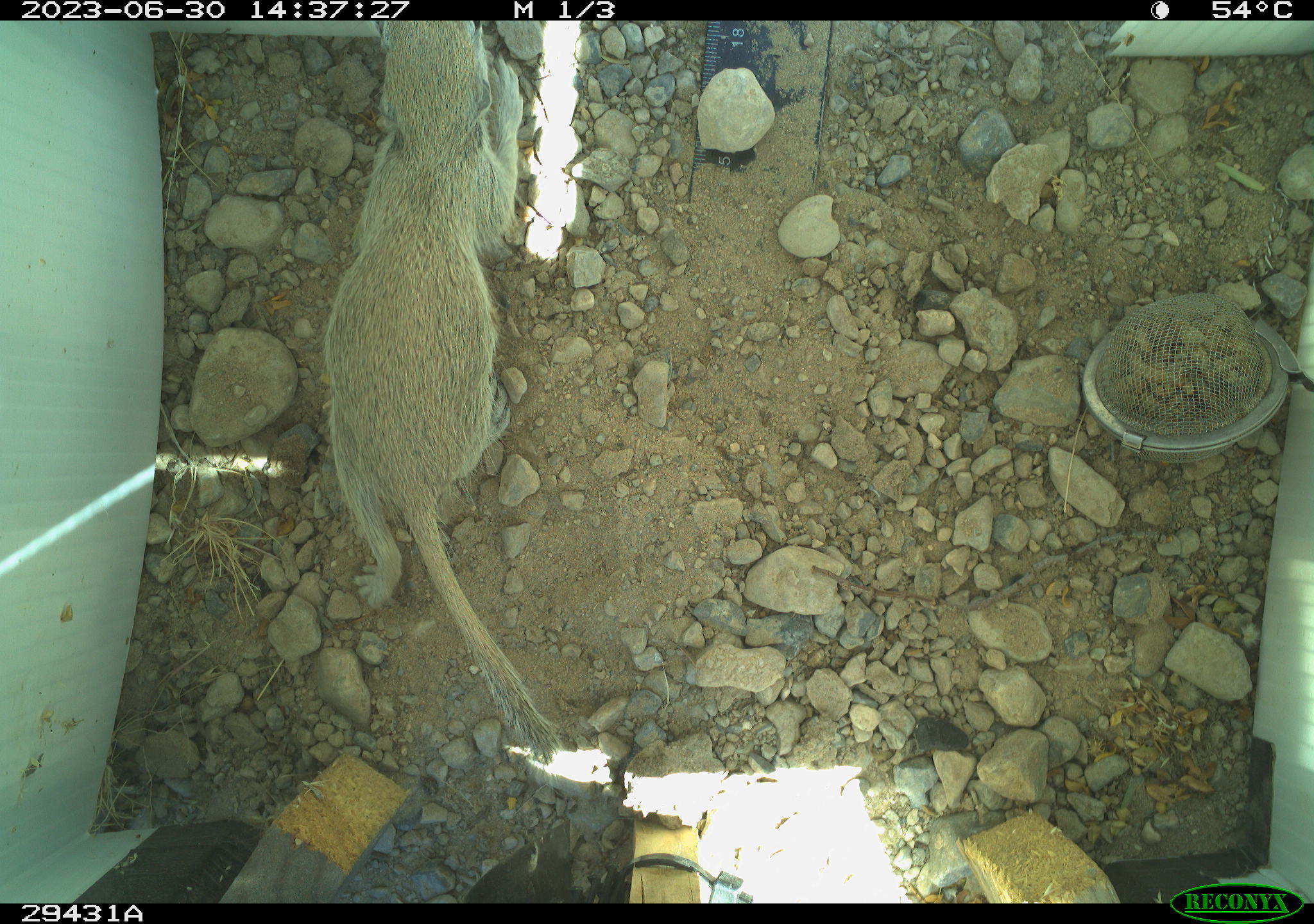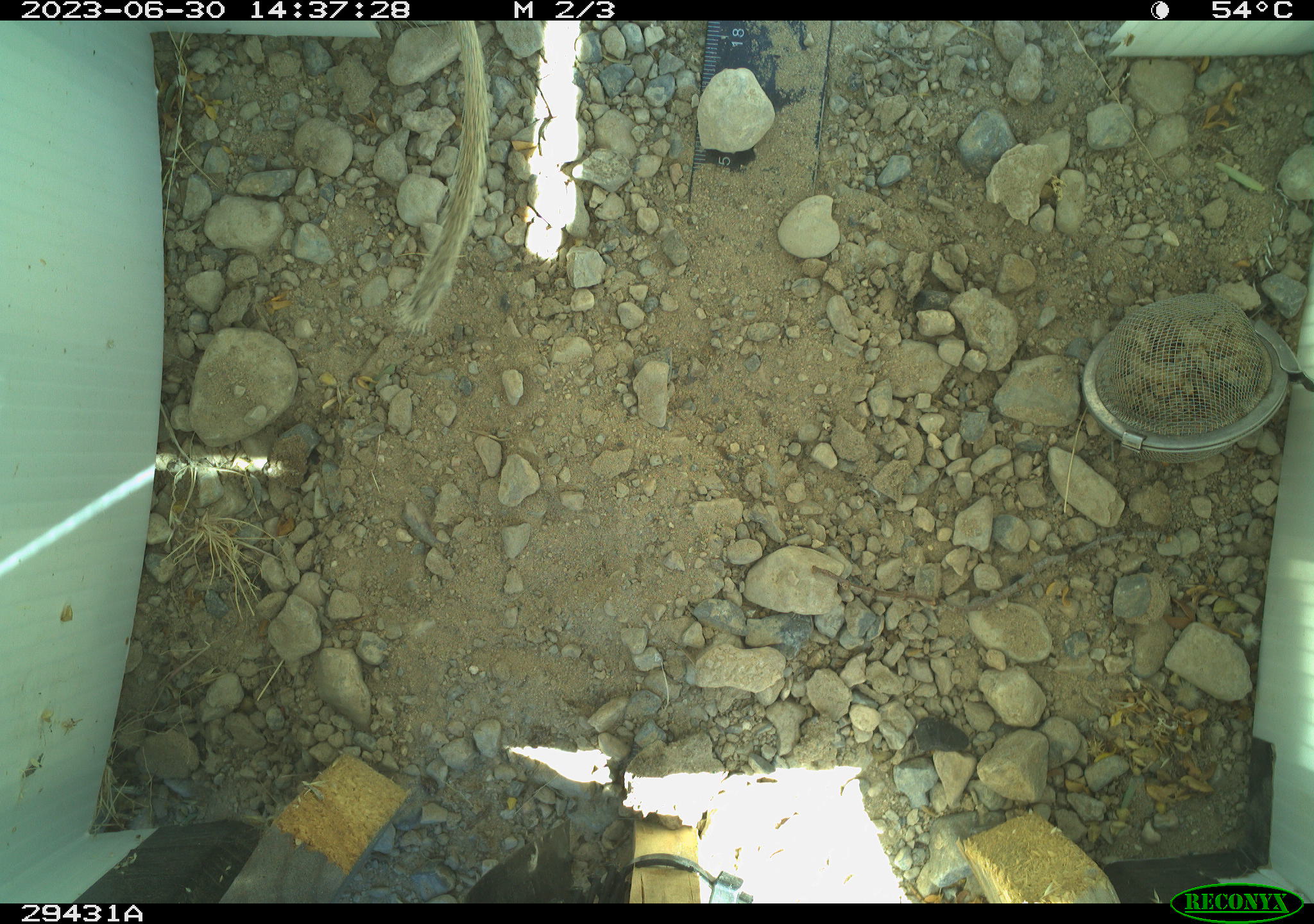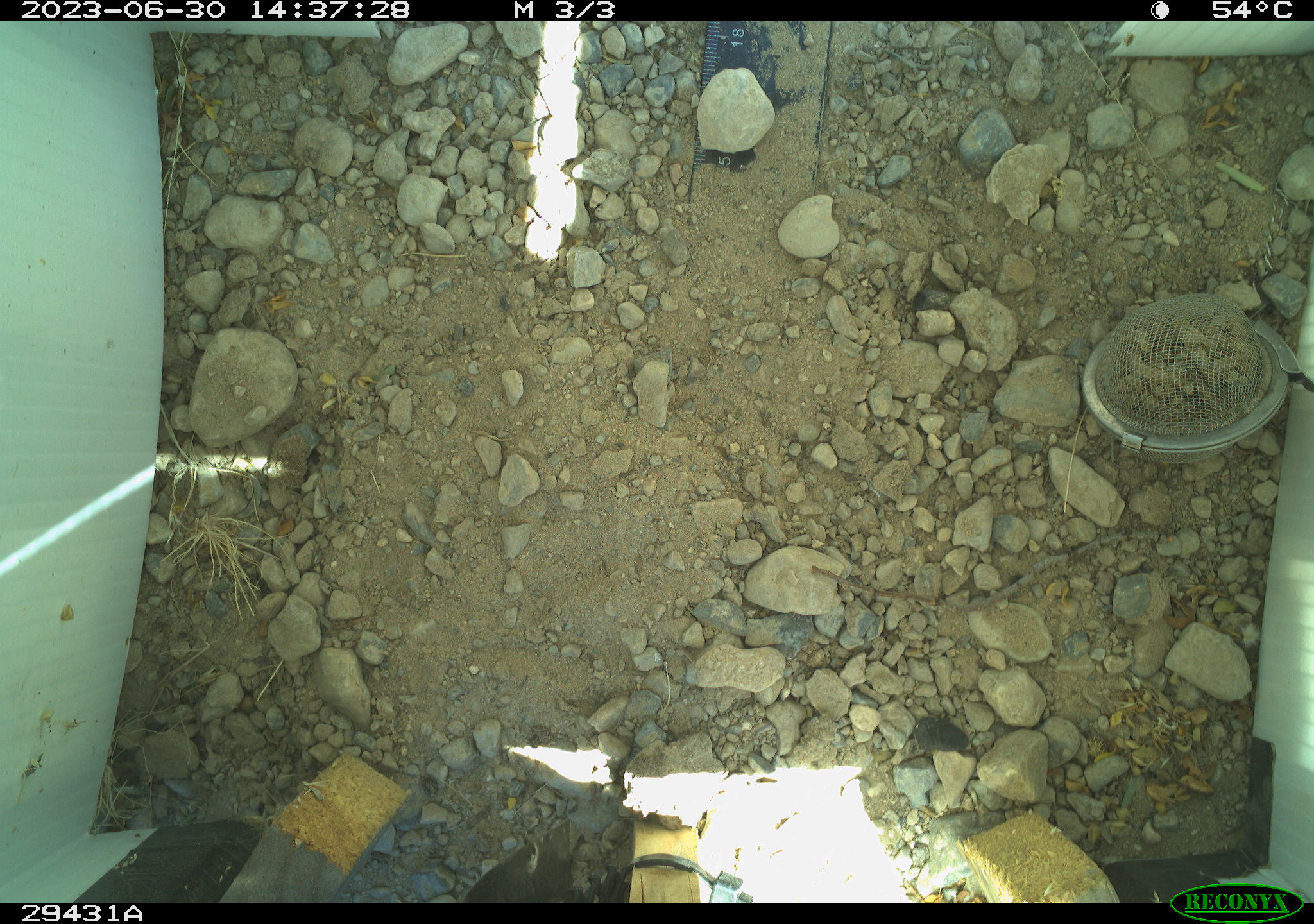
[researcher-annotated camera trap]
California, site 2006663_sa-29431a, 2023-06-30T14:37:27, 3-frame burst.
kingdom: Animalia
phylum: Chordata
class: Mammalia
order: Rodentia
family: Sciuridae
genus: Xerospermophilus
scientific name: Xerospermophilus tereticaudus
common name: round-tailed ground squirrel